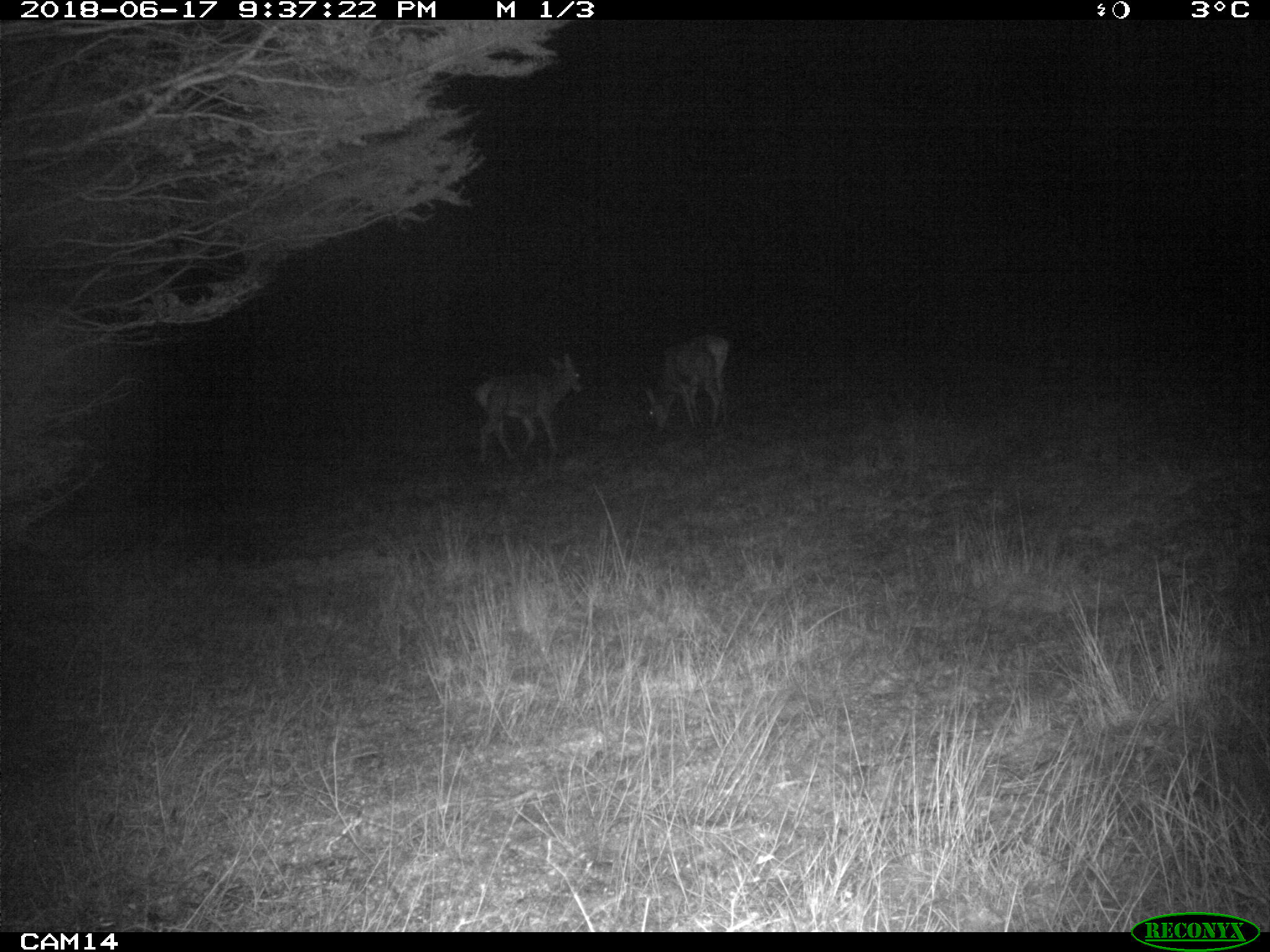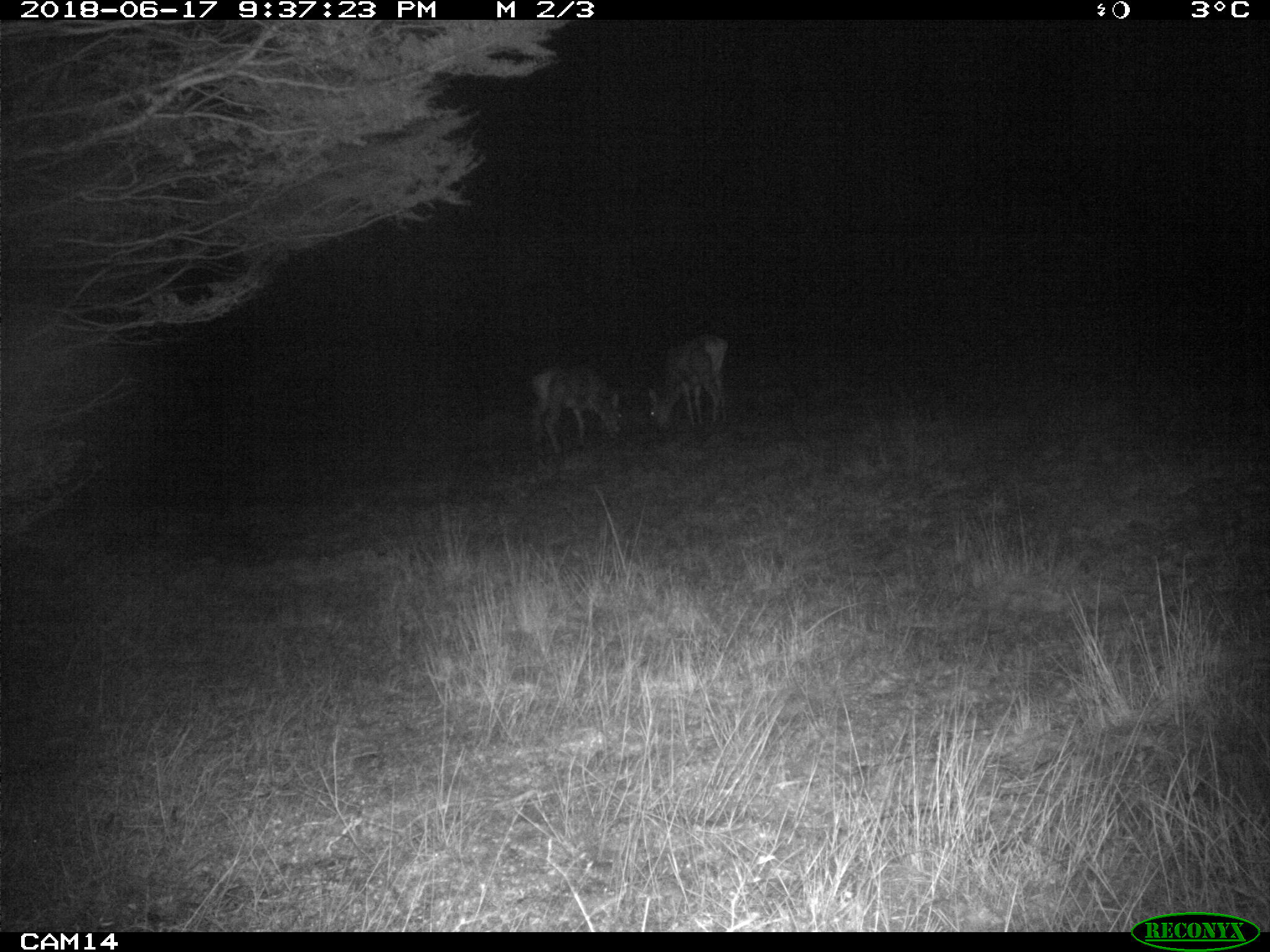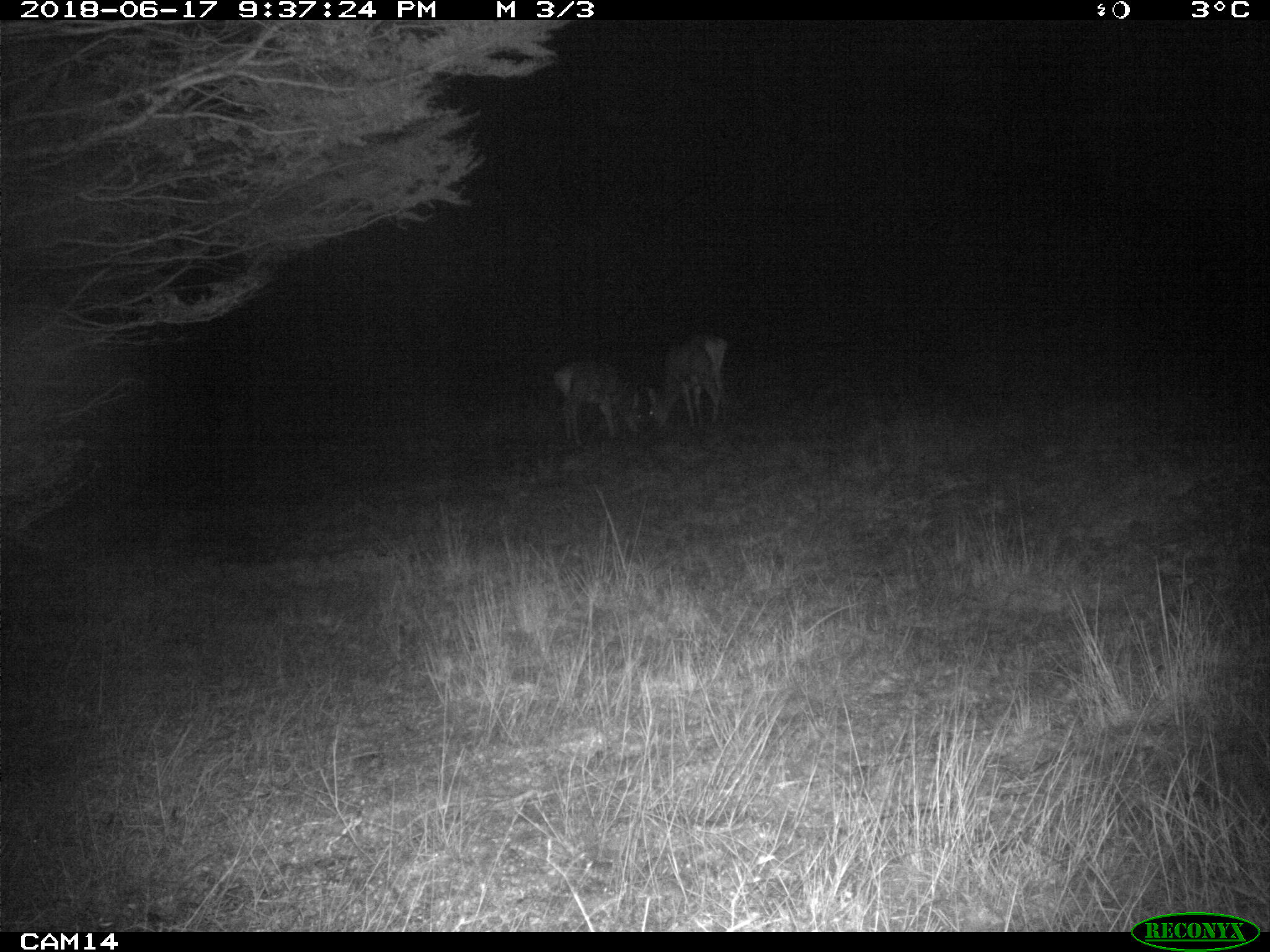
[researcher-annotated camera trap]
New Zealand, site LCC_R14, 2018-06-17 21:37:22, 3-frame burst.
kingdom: Animalia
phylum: Chordata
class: Mammalia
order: Artiodactyla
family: Cervidae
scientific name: Cervidae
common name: deer